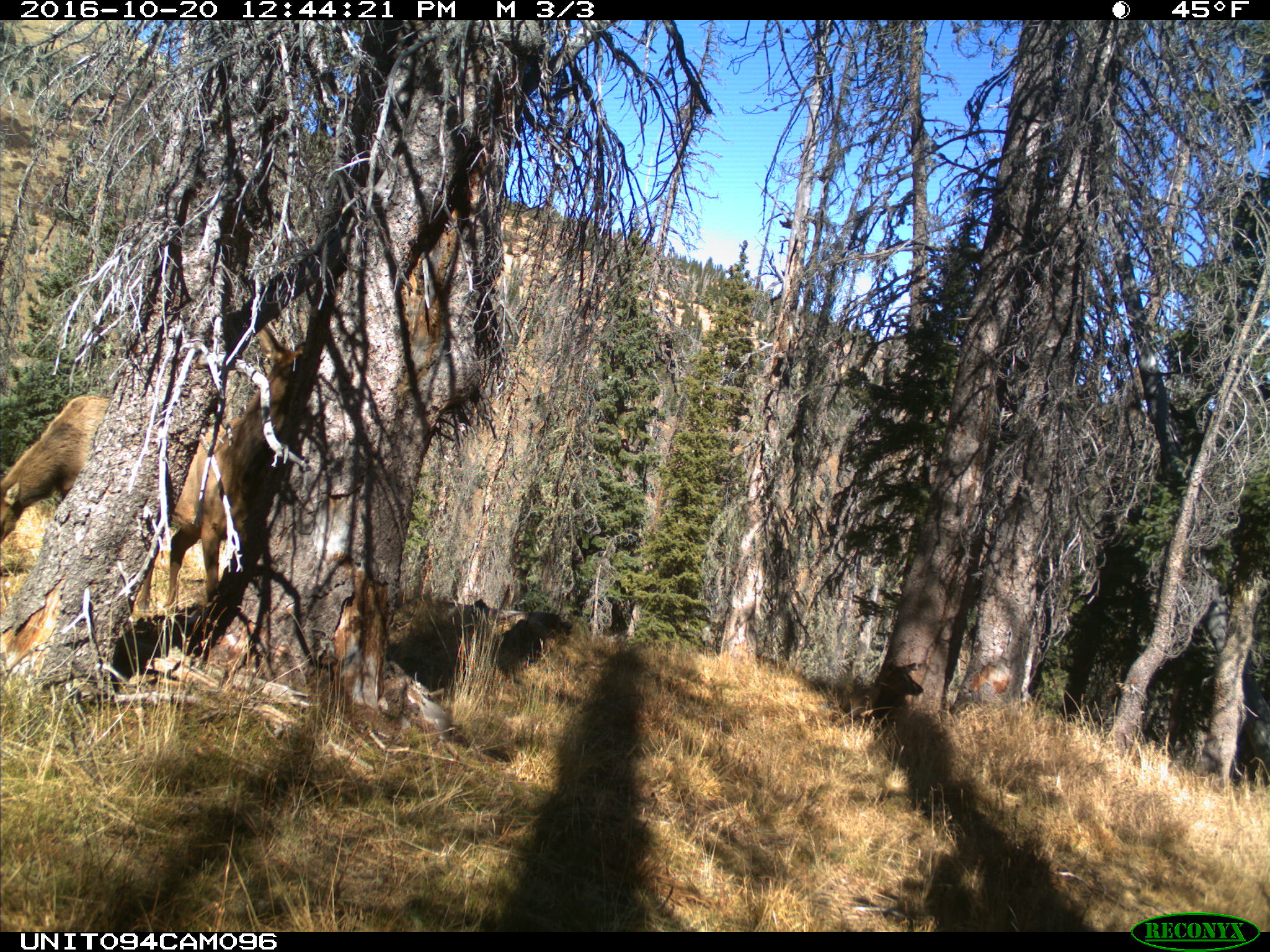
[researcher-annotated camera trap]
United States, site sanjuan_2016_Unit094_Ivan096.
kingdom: Animalia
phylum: Chordata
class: Mammalia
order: Artiodactyla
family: Cervidae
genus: Cervus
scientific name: Cervus elaphus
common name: red deer